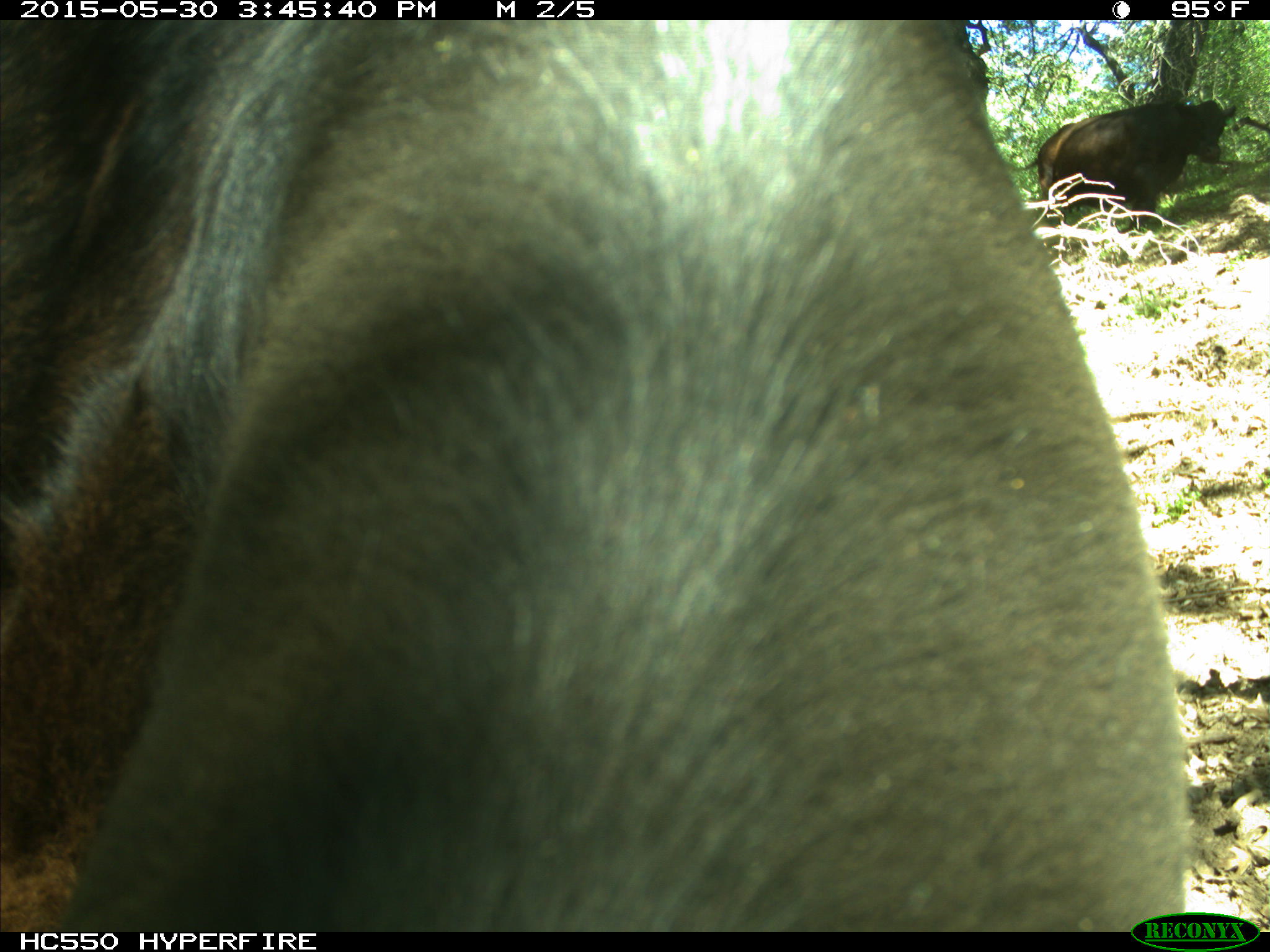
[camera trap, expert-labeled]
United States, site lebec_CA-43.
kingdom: Animalia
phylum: Chordata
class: Mammalia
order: Artiodactyla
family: Bovidae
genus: Bos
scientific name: Bos taurus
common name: domestic cow